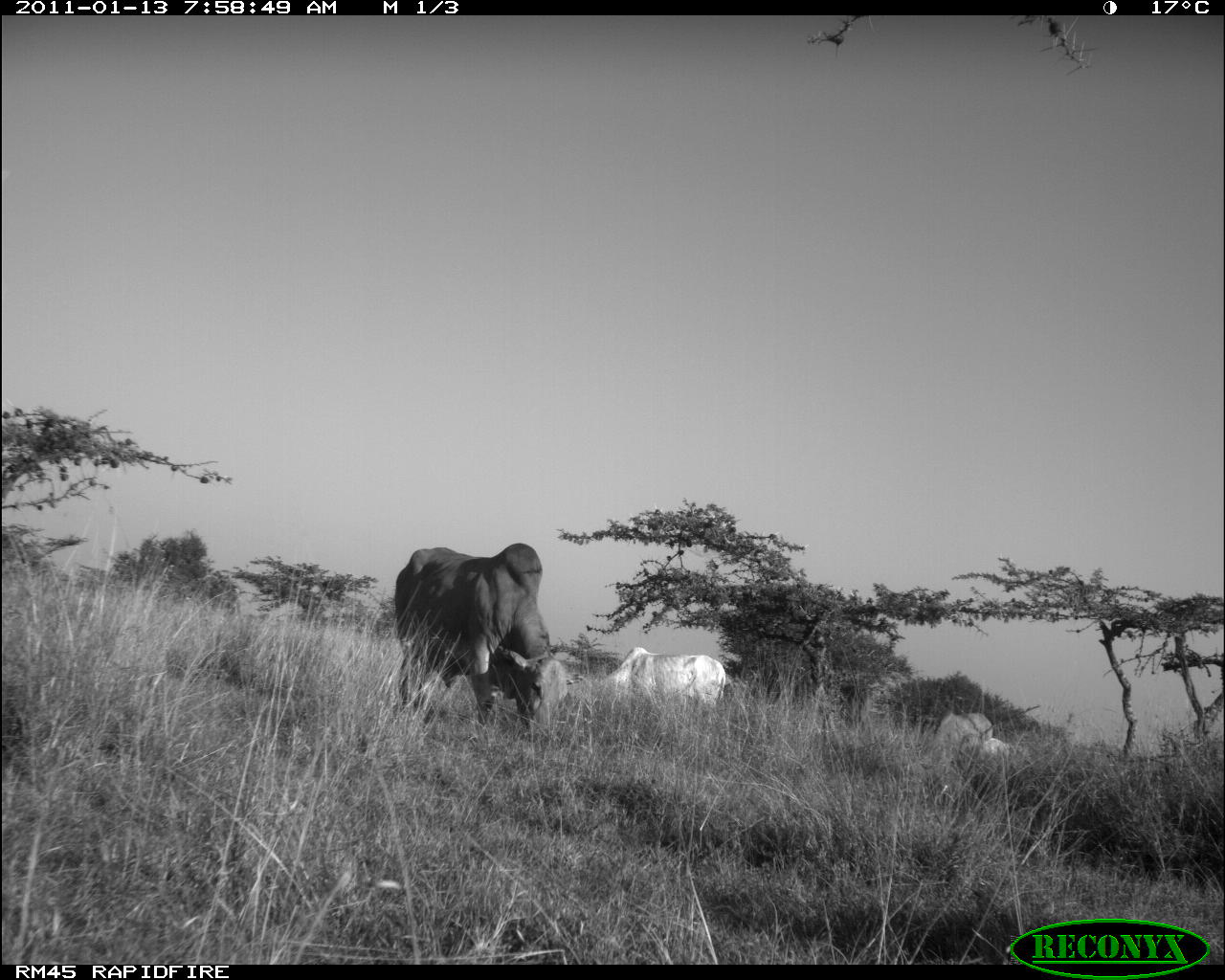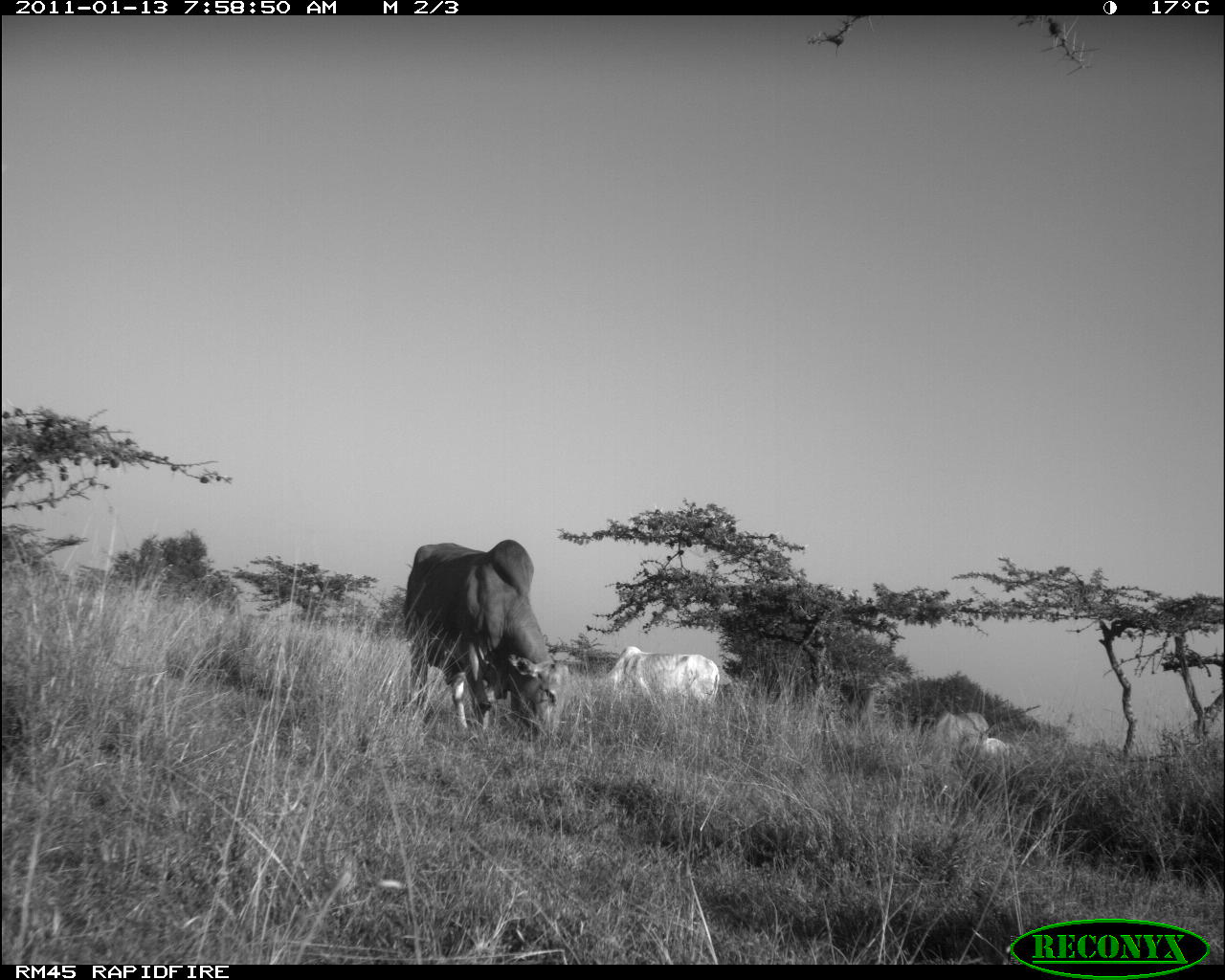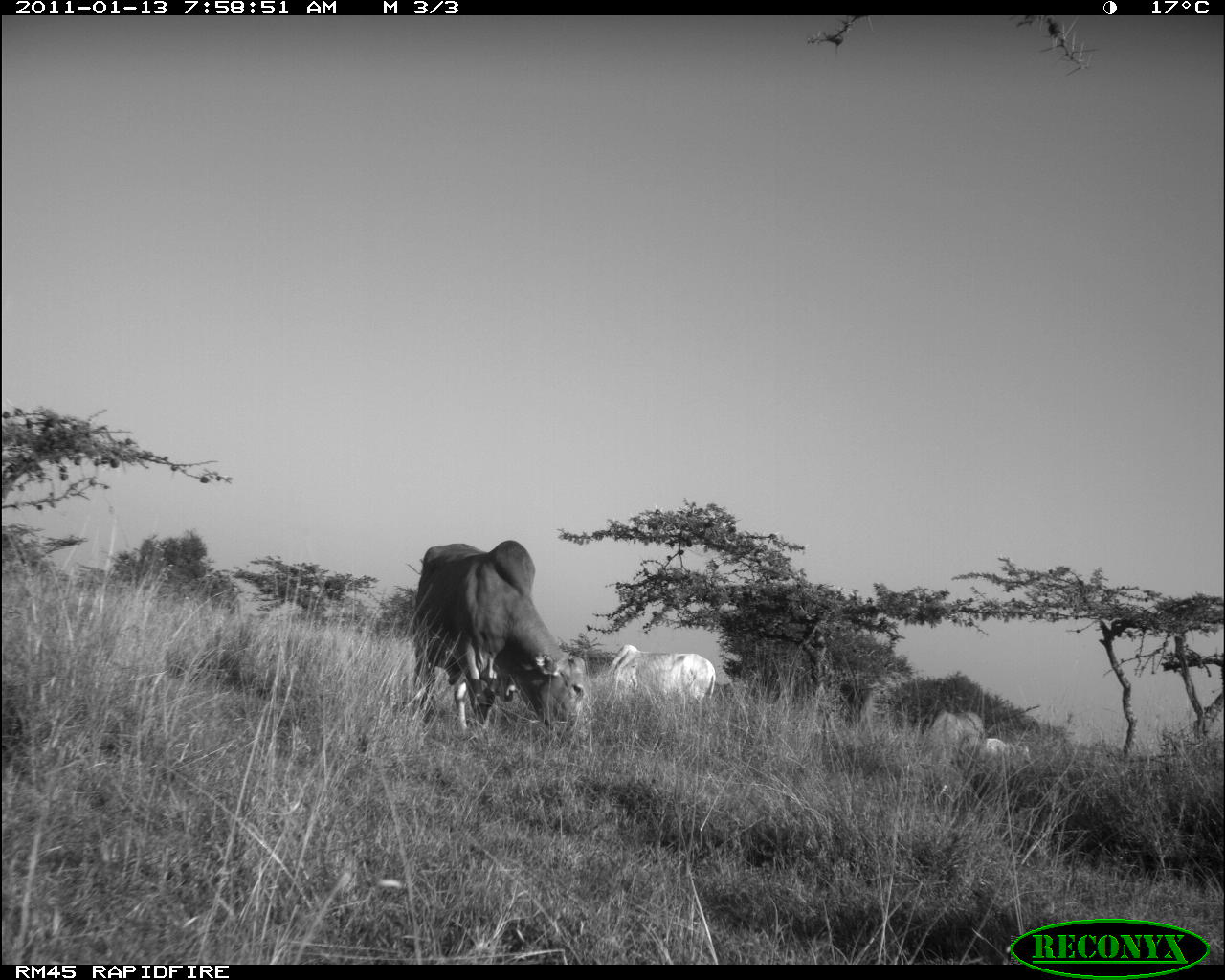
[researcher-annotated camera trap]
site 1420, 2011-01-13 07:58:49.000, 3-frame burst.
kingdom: Animalia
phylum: Chordata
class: Mammalia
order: Artiodactyla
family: Bovidae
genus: Bos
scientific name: Bos taurus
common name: domestic cattle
Bos taurus (domestic cattle), count 4.